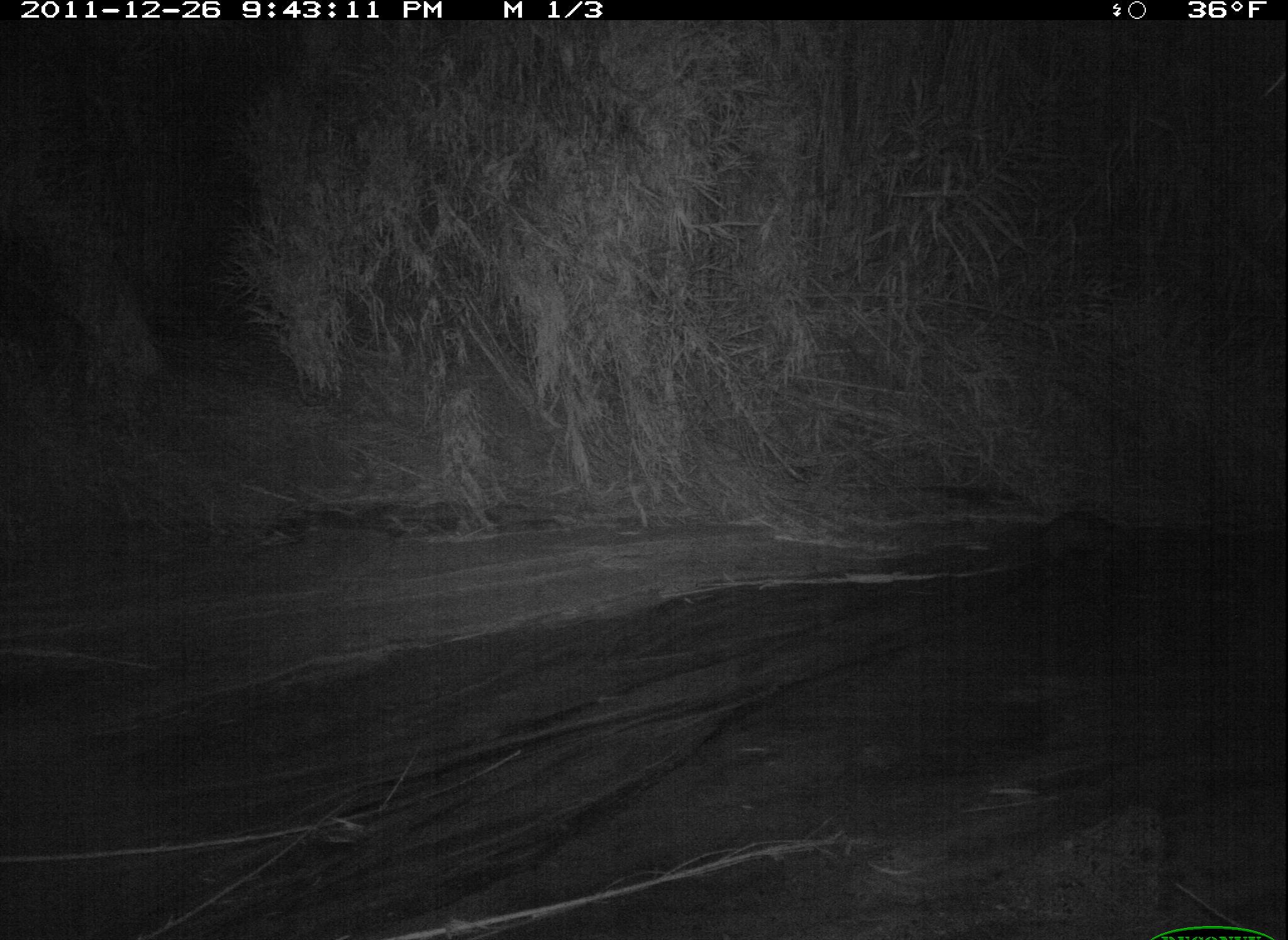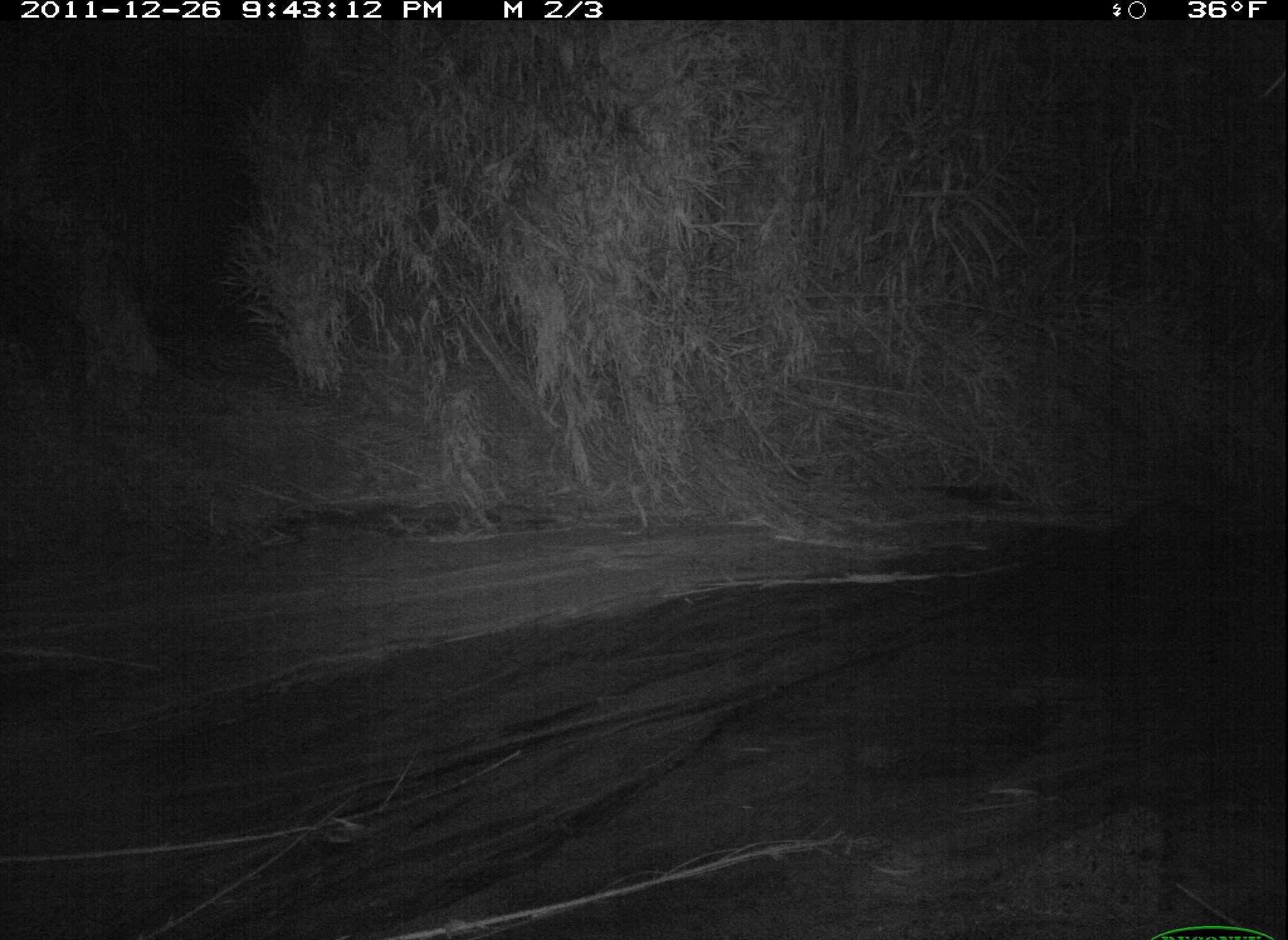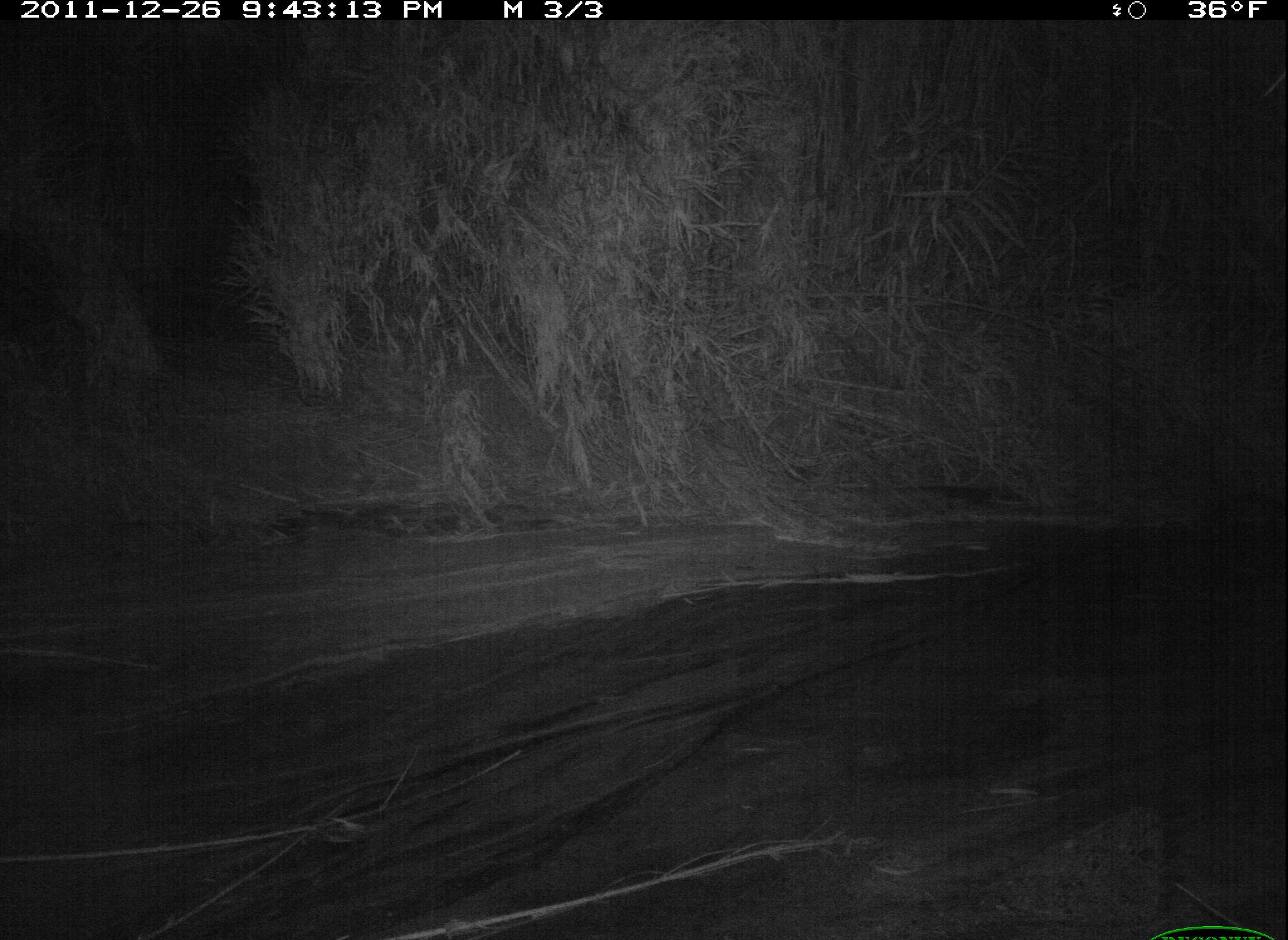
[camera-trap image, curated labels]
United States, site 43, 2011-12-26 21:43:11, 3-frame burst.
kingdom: Animalia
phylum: Chordata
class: Mammalia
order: Didelphimorphia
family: Didelphidae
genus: Didelphis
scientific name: Didelphis virginiana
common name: virginia opossum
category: opossum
Opossum (virginia opossum) (Didelphis virginiana).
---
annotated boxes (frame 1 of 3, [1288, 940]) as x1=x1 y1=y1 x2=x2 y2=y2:
opossum: x1=1001 y1=503 x2=1161 y2=588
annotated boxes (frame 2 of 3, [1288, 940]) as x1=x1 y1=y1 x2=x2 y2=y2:
opossum: x1=1073 y1=494 x2=1244 y2=580